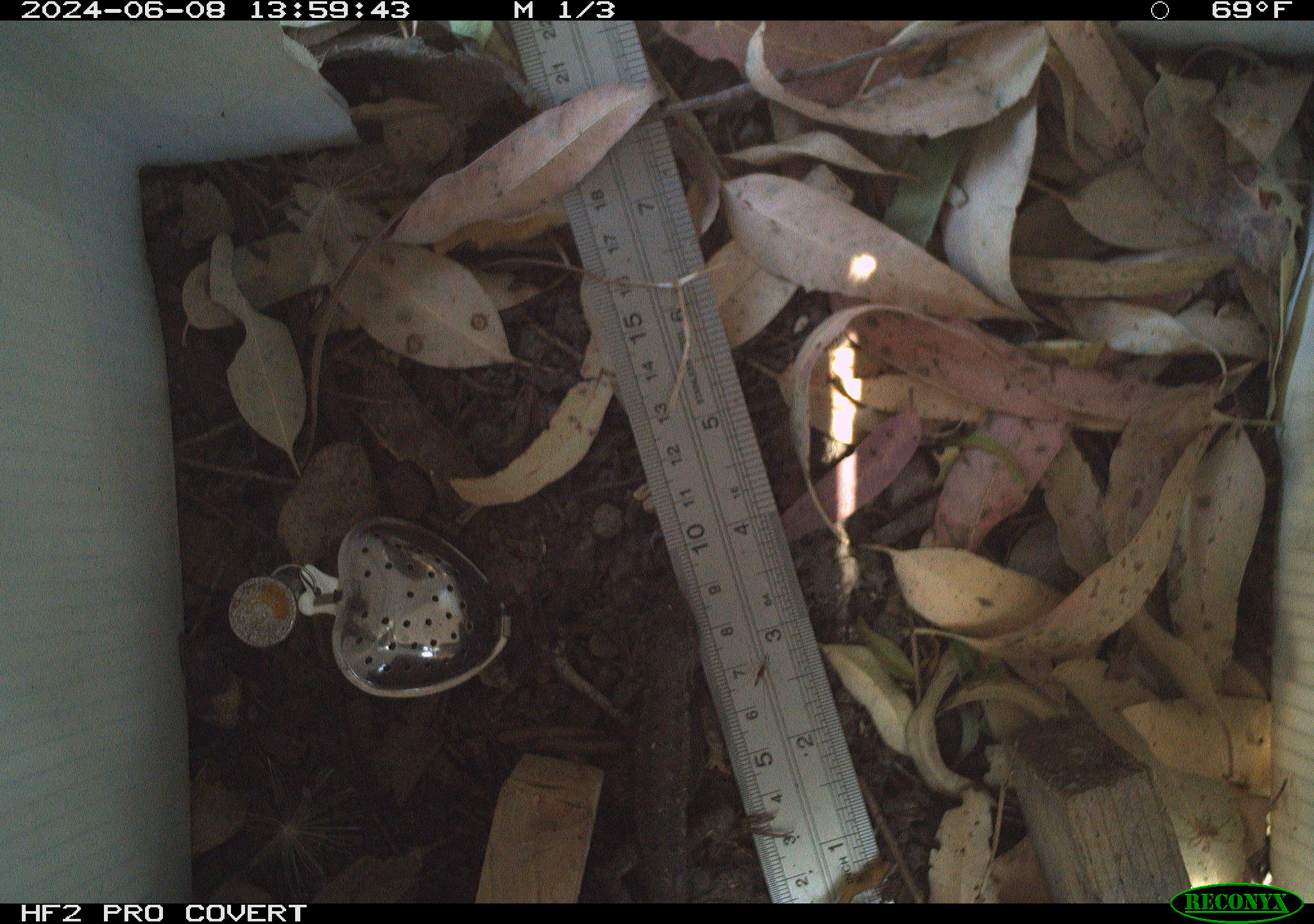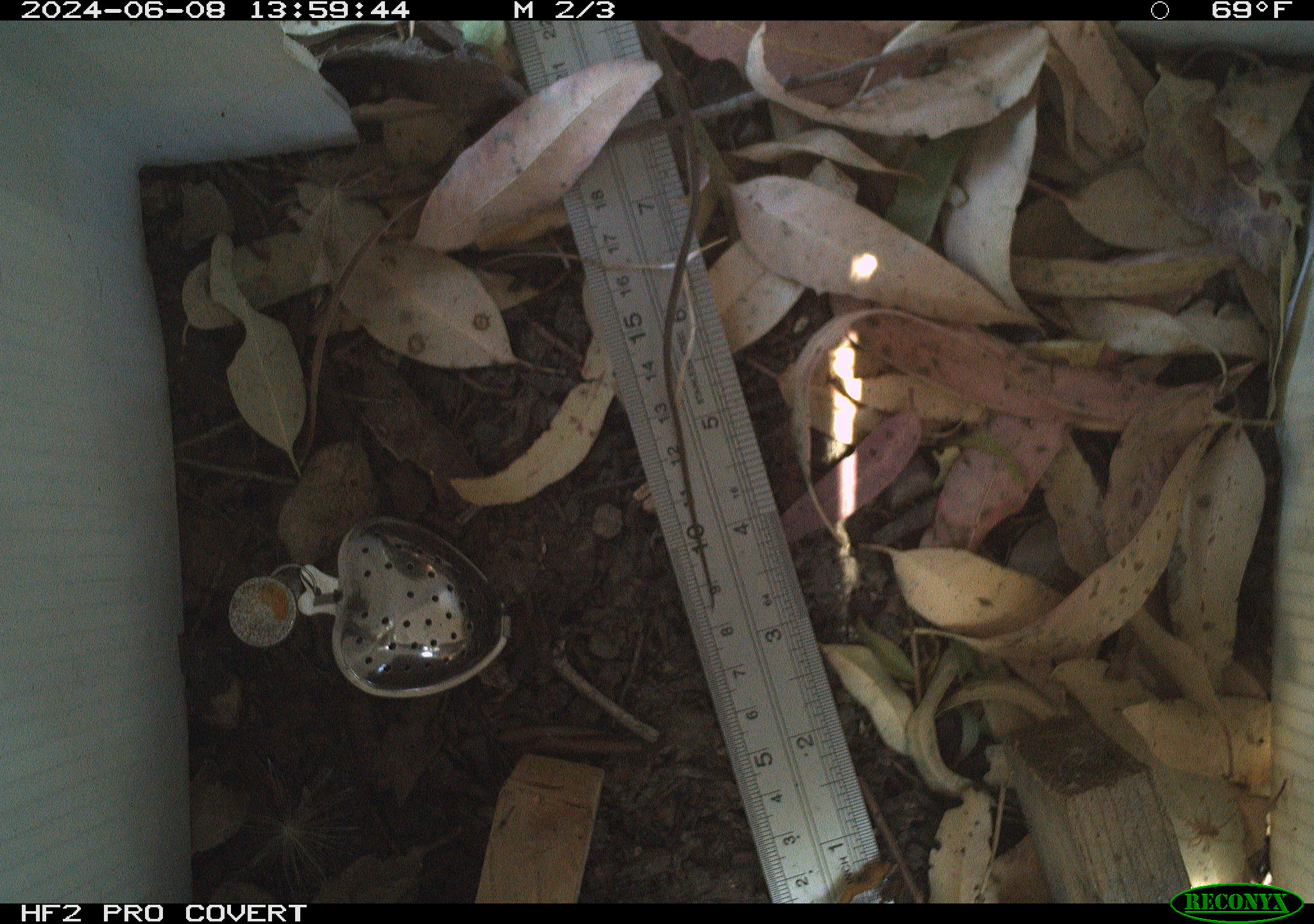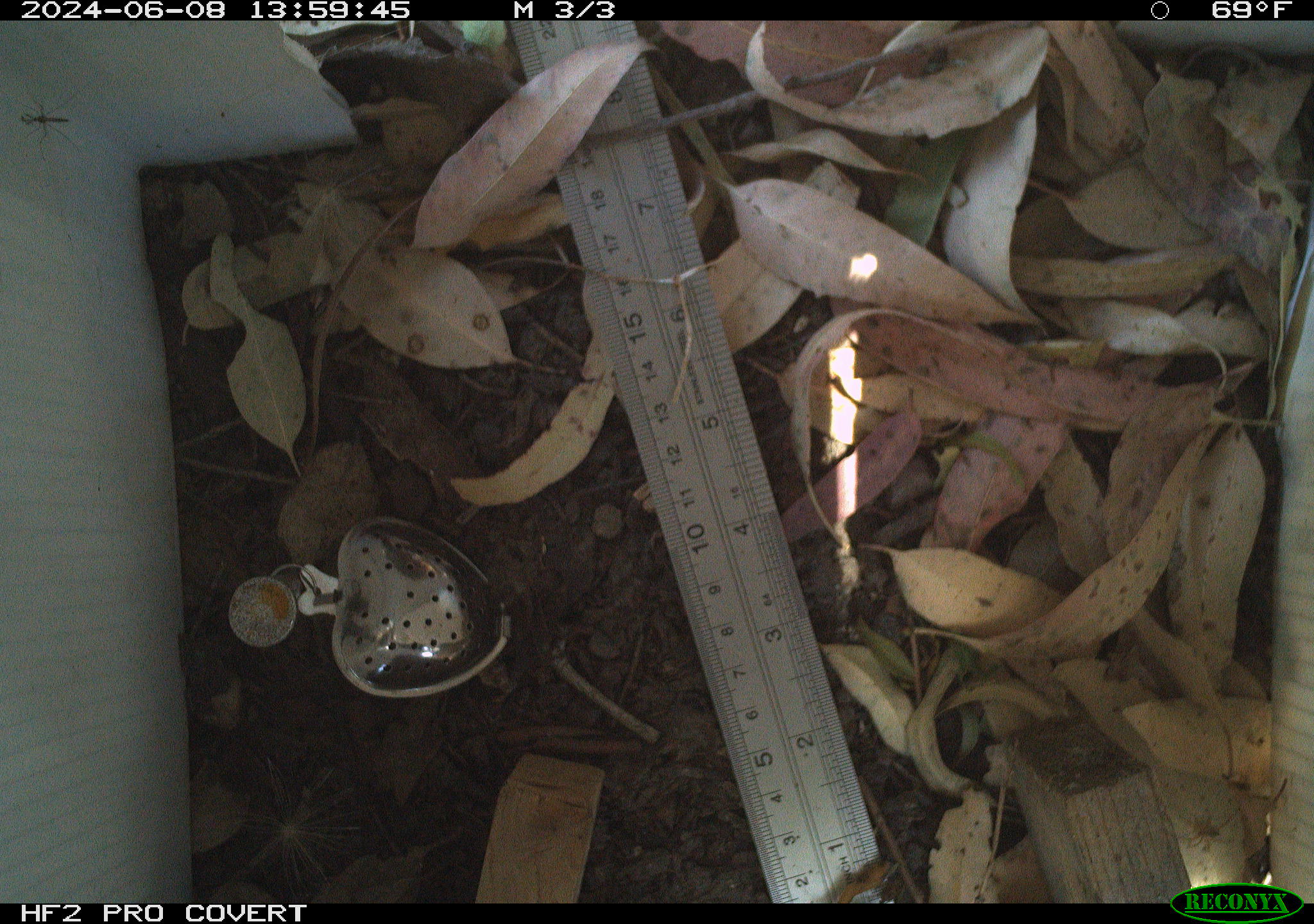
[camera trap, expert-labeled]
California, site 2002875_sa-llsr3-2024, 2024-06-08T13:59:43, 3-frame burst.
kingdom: Animalia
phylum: Chordata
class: Reptilia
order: Squamata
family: Phrynosomatidae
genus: Sceloporus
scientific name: Sceloporus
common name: spiny lizards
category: sceloporus species